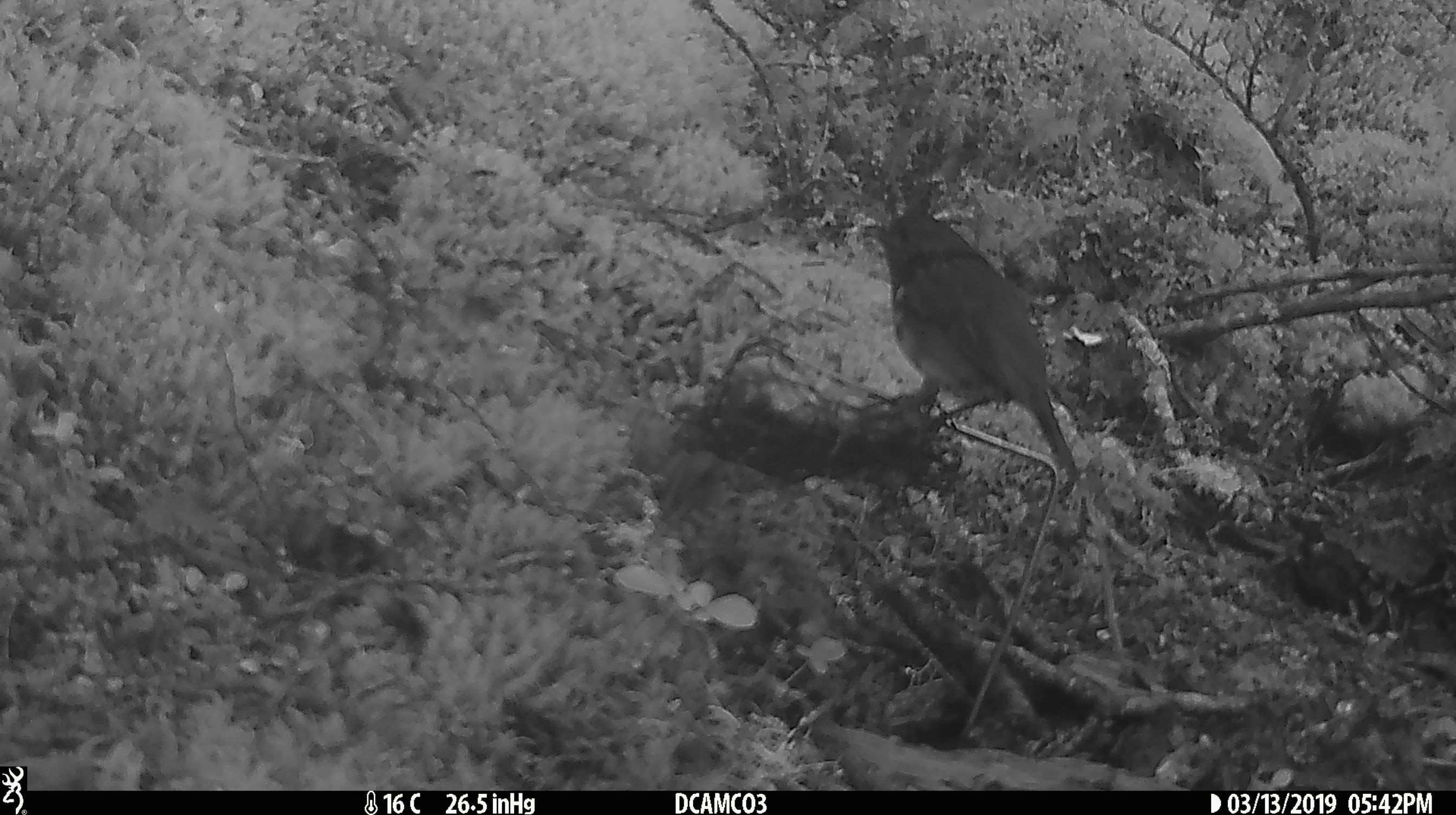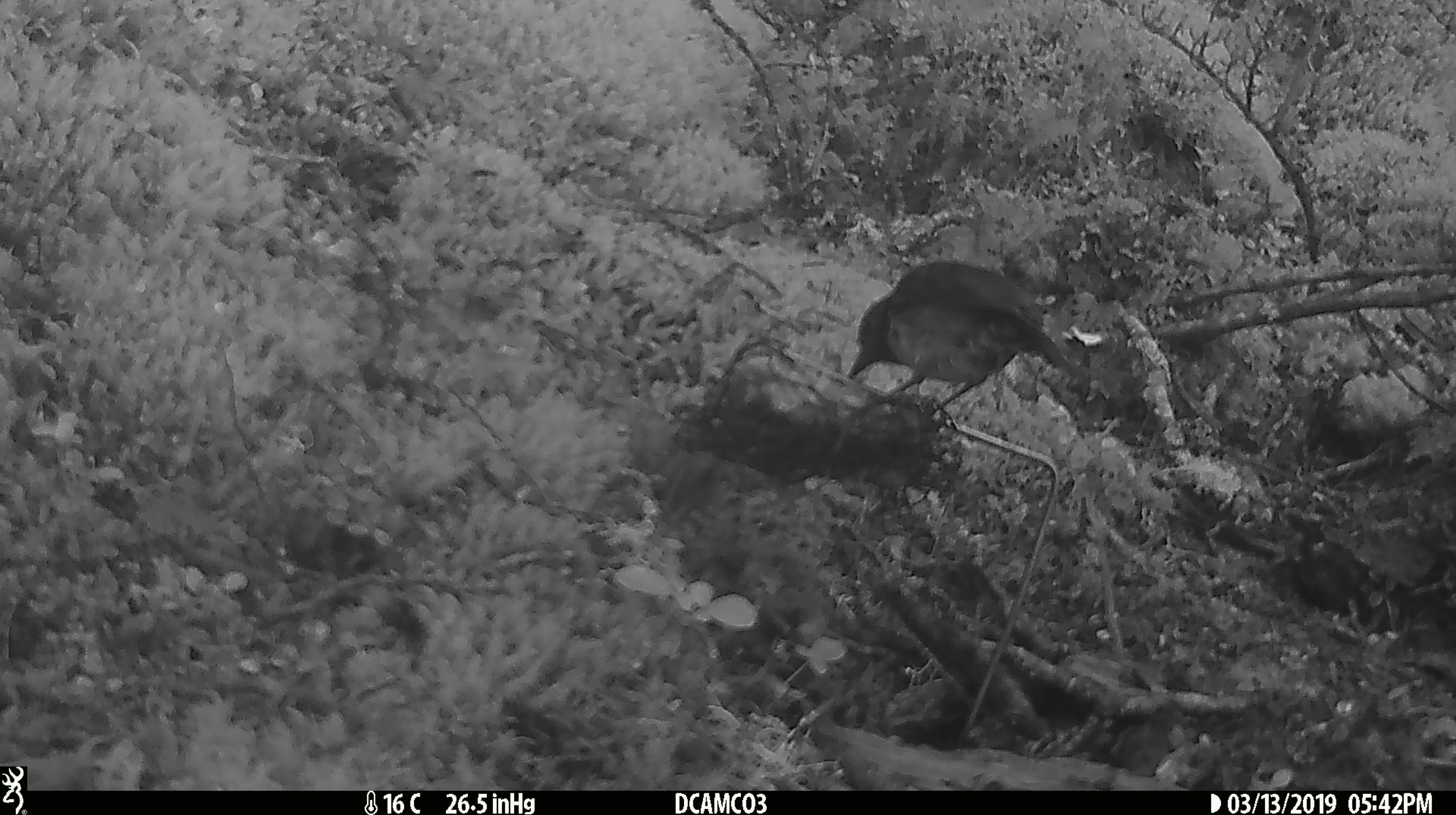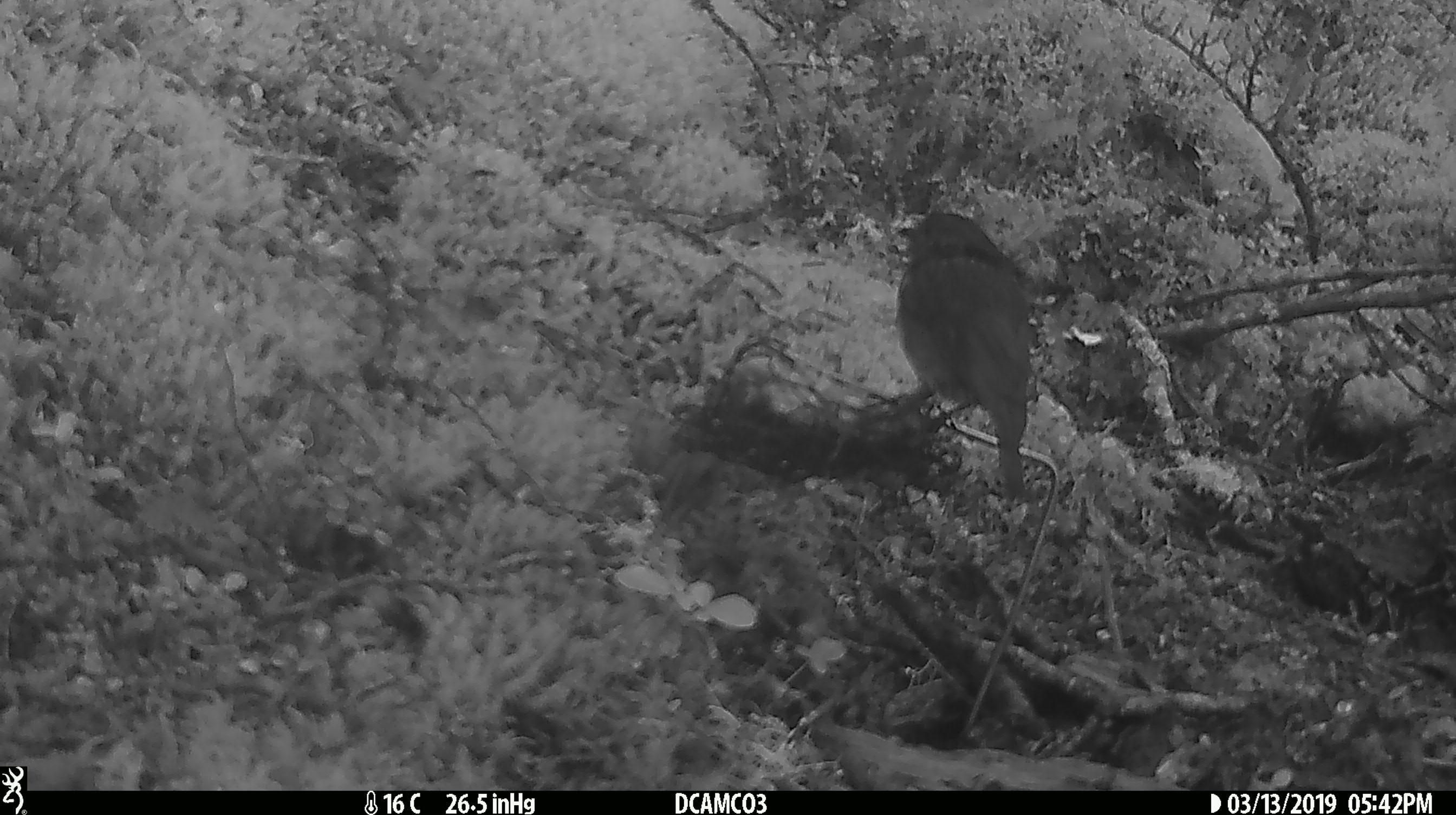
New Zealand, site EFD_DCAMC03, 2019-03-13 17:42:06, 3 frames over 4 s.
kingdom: Animalia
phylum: Chordata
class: Aves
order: Passeriformes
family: Petroicidae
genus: Petroica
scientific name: Petroica australis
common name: new zealand robin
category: robin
Robin (new zealand robin) (Petroica australis).